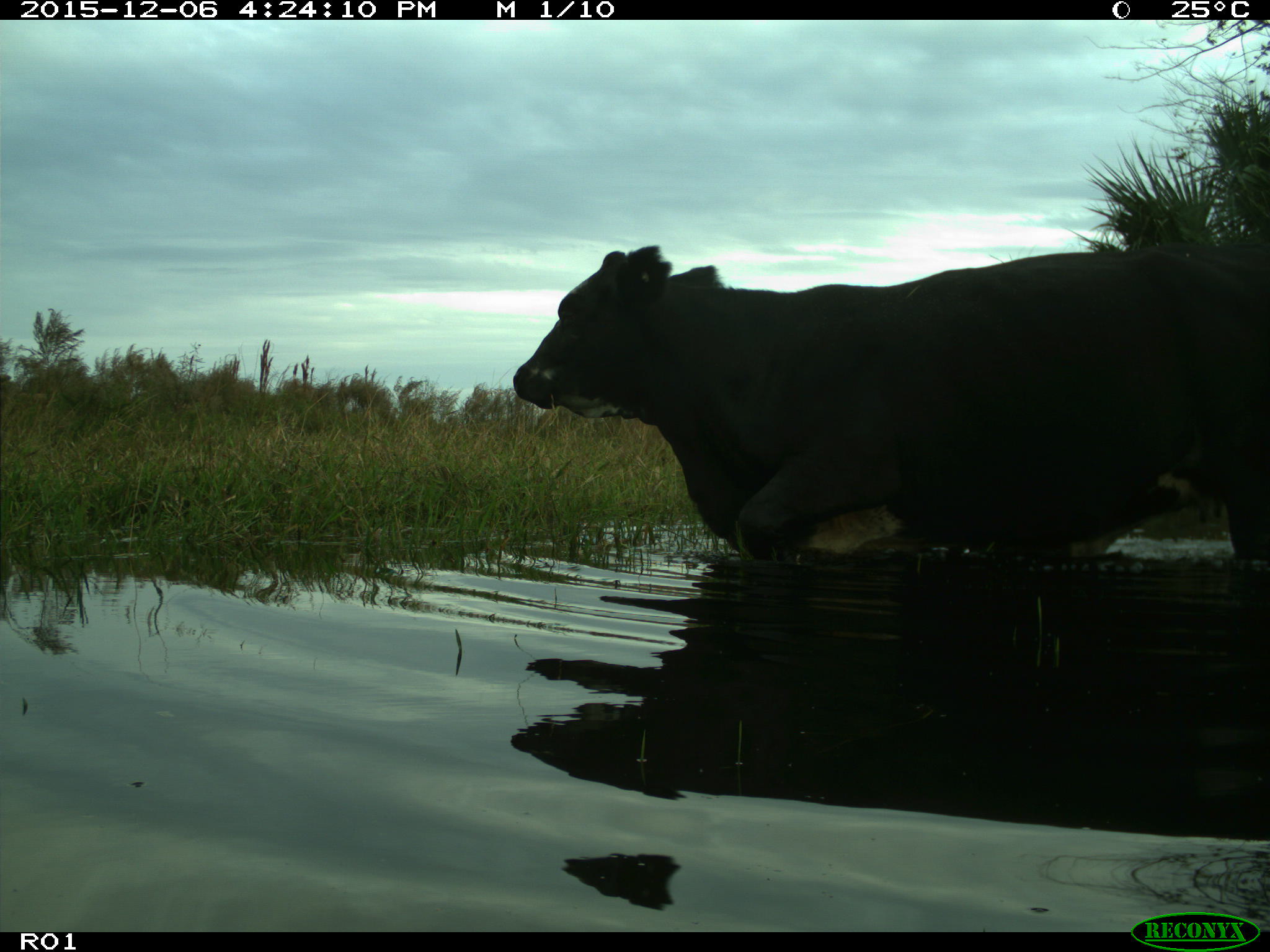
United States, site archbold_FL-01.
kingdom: Animalia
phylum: Chordata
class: Mammalia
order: Artiodactyla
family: Bovidae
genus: Bos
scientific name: Bos taurus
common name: domestic cow